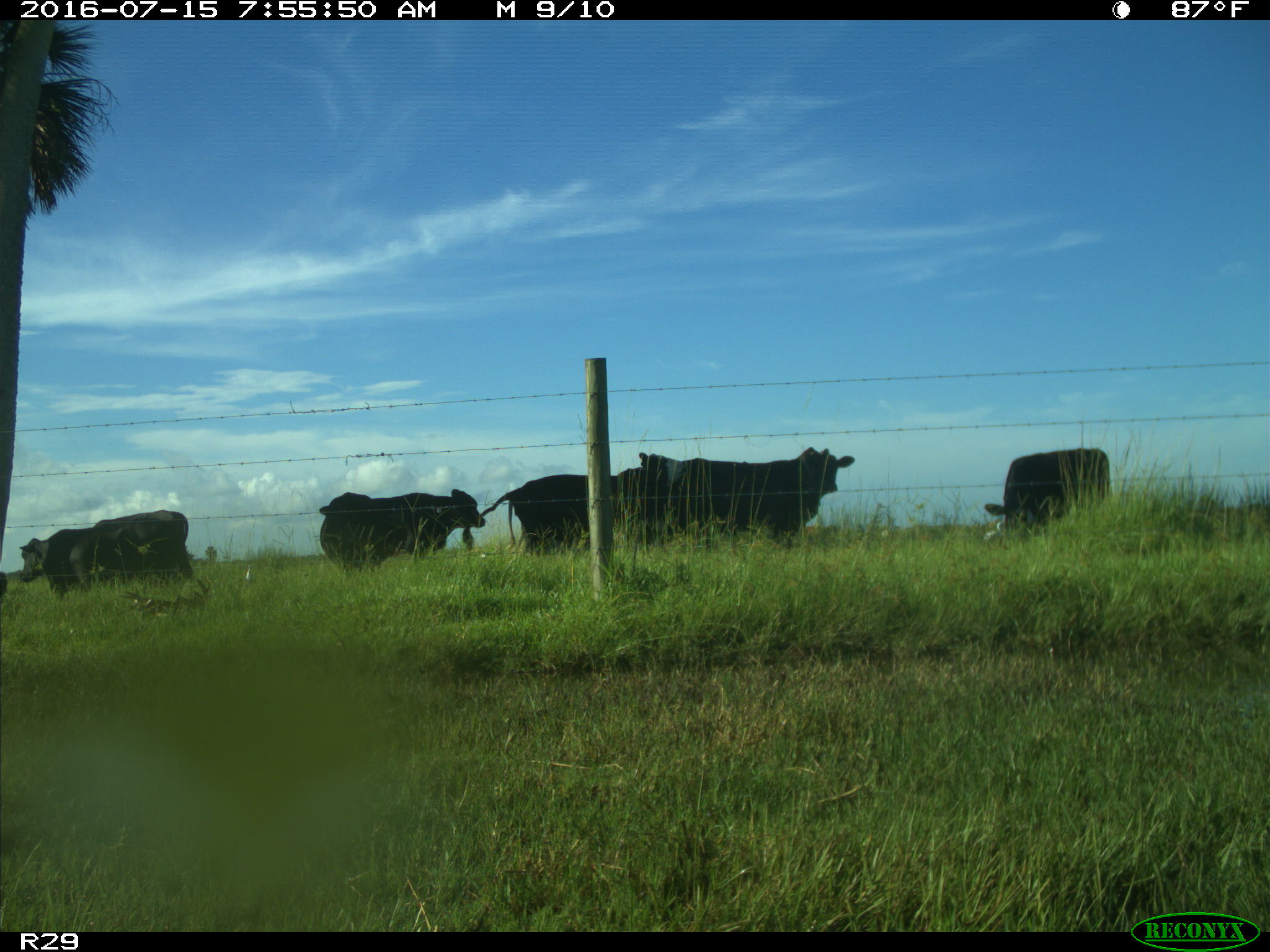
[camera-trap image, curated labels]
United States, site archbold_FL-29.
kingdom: Animalia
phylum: Chordata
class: Mammalia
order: Artiodactyla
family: Bovidae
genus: Bos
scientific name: Bos taurus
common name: domestic cow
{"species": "Bos taurus (domestic cow)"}